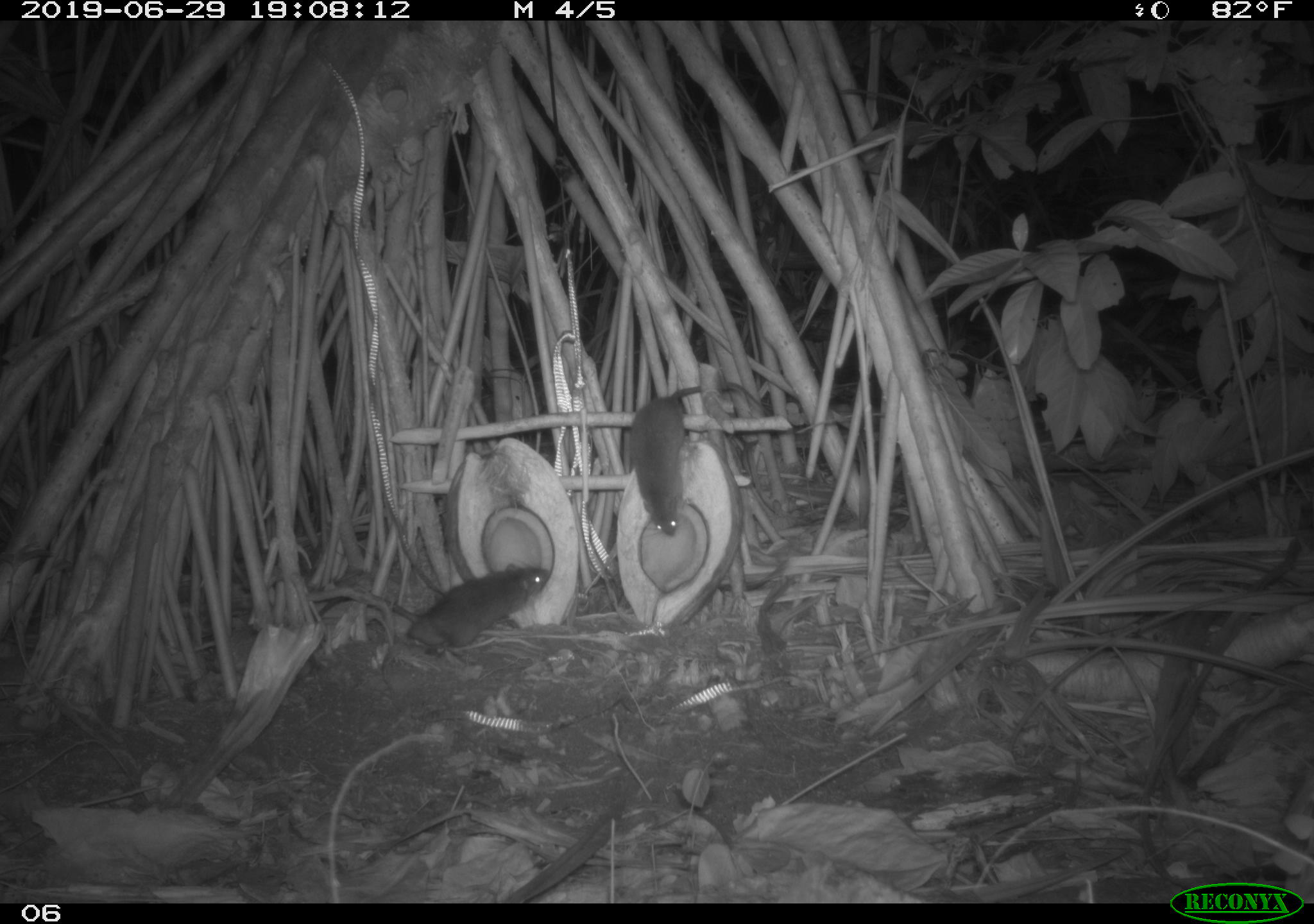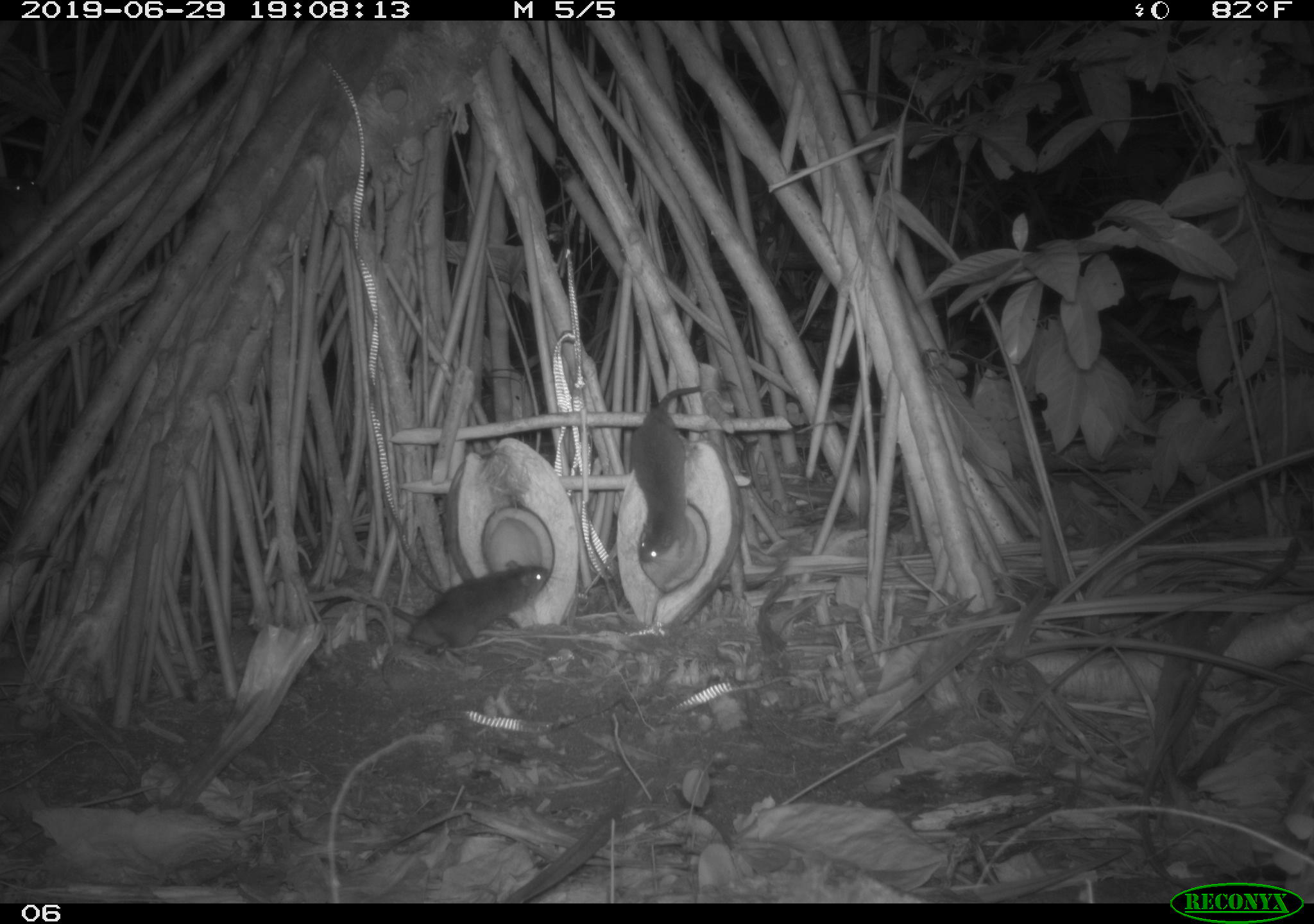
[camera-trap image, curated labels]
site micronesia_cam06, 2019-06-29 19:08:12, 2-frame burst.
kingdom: Animalia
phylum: Chordata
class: Mammalia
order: Rodentia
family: Muridae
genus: Rattus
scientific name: Rattus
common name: rat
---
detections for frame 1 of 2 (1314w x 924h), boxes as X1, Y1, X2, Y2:
rat: 628, 379, 768, 544; 314, 561, 555, 656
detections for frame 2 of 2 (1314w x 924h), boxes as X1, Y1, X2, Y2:
rat: 387, 556, 554, 656; 626, 382, 711, 575; 0, 159, 52, 231